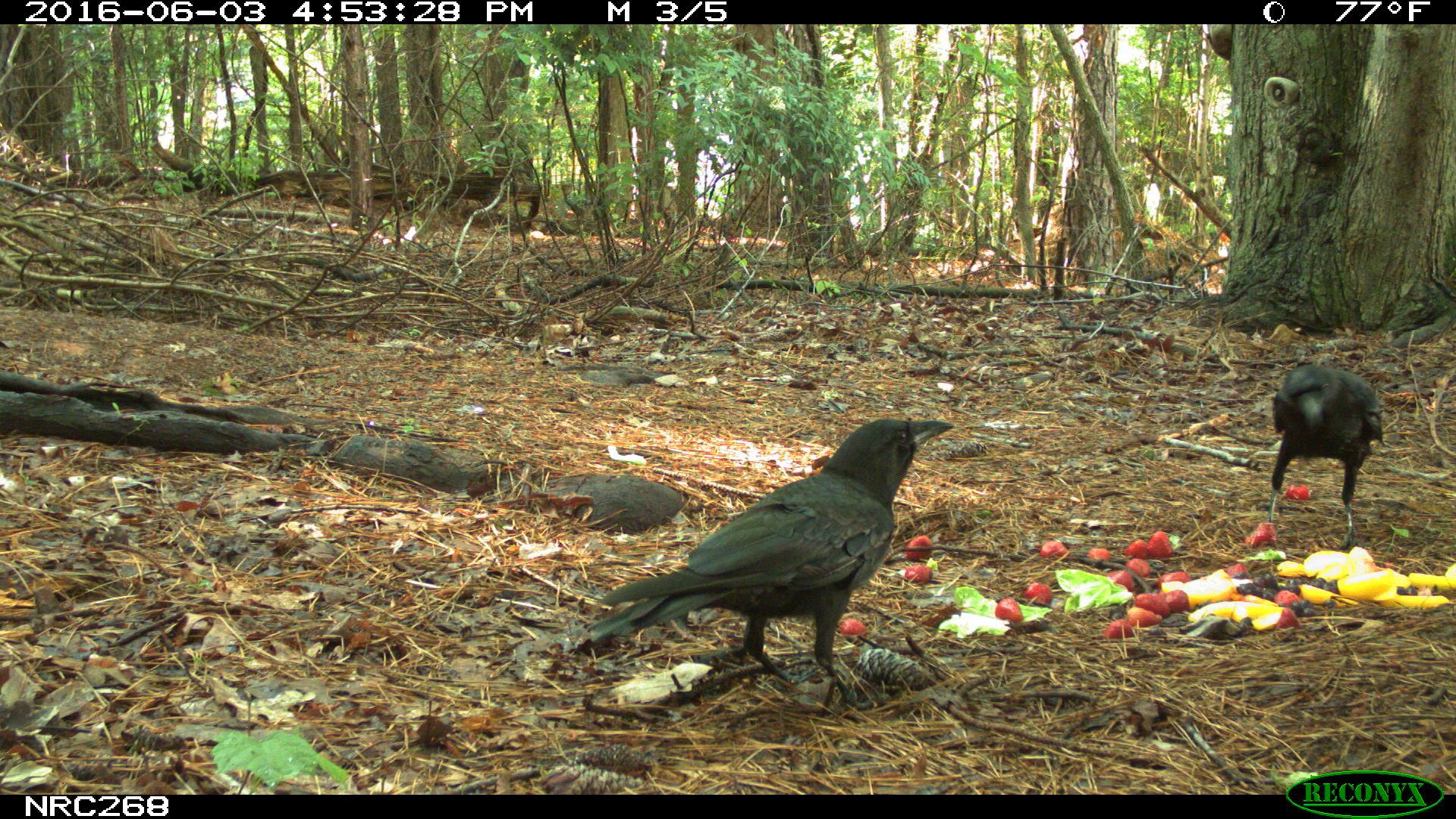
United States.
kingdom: Animalia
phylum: Chordata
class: Aves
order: Passeriformes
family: Corvidae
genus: Corvus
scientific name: Corvus brachyrhynchos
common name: american crow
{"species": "American Crow (Corvus brachyrhynchos)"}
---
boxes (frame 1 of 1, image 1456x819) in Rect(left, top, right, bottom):
American Crow: Rect(569, 406, 977, 709); Rect(1262, 365, 1394, 513)